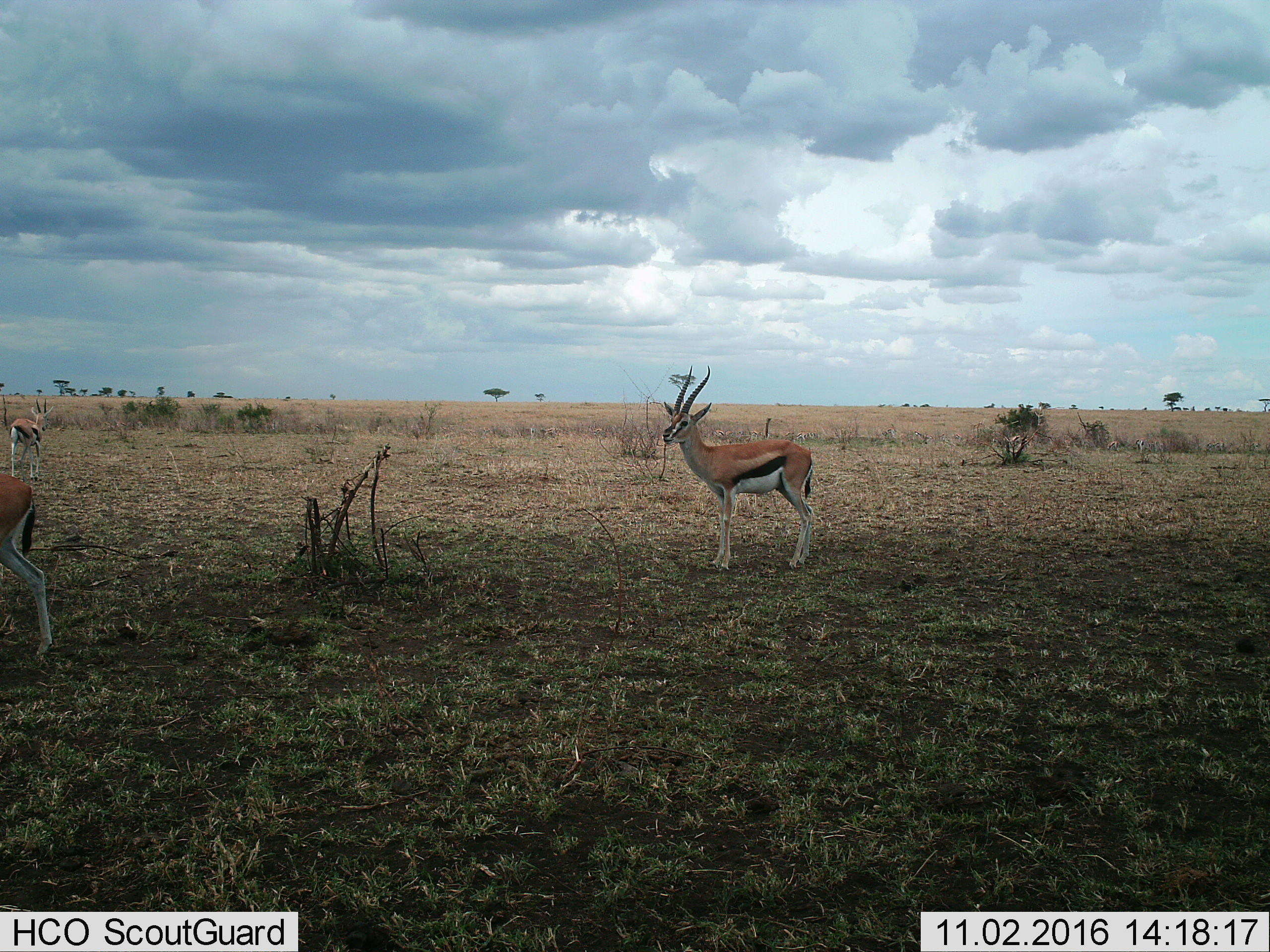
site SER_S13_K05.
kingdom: Animalia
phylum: Chordata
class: Mammalia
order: Artiodactyla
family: Bovidae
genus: Eudorcas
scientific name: Eudorcas thomsonii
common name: thomson's gazelle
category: gazellethomsons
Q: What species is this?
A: Gazellethomsons (thomson's gazelle) (Eudorcas thomsonii).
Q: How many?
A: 3.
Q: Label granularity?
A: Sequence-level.